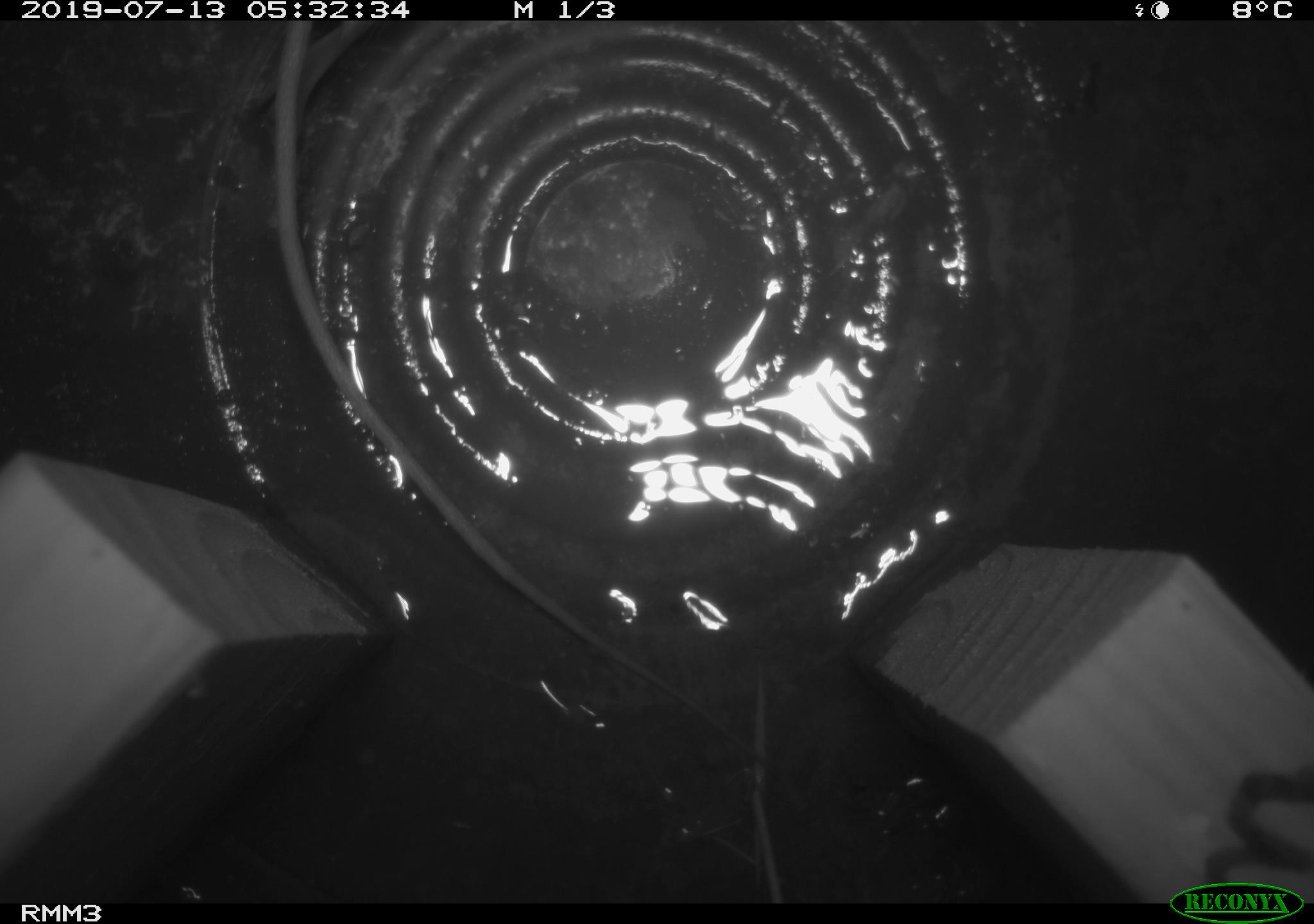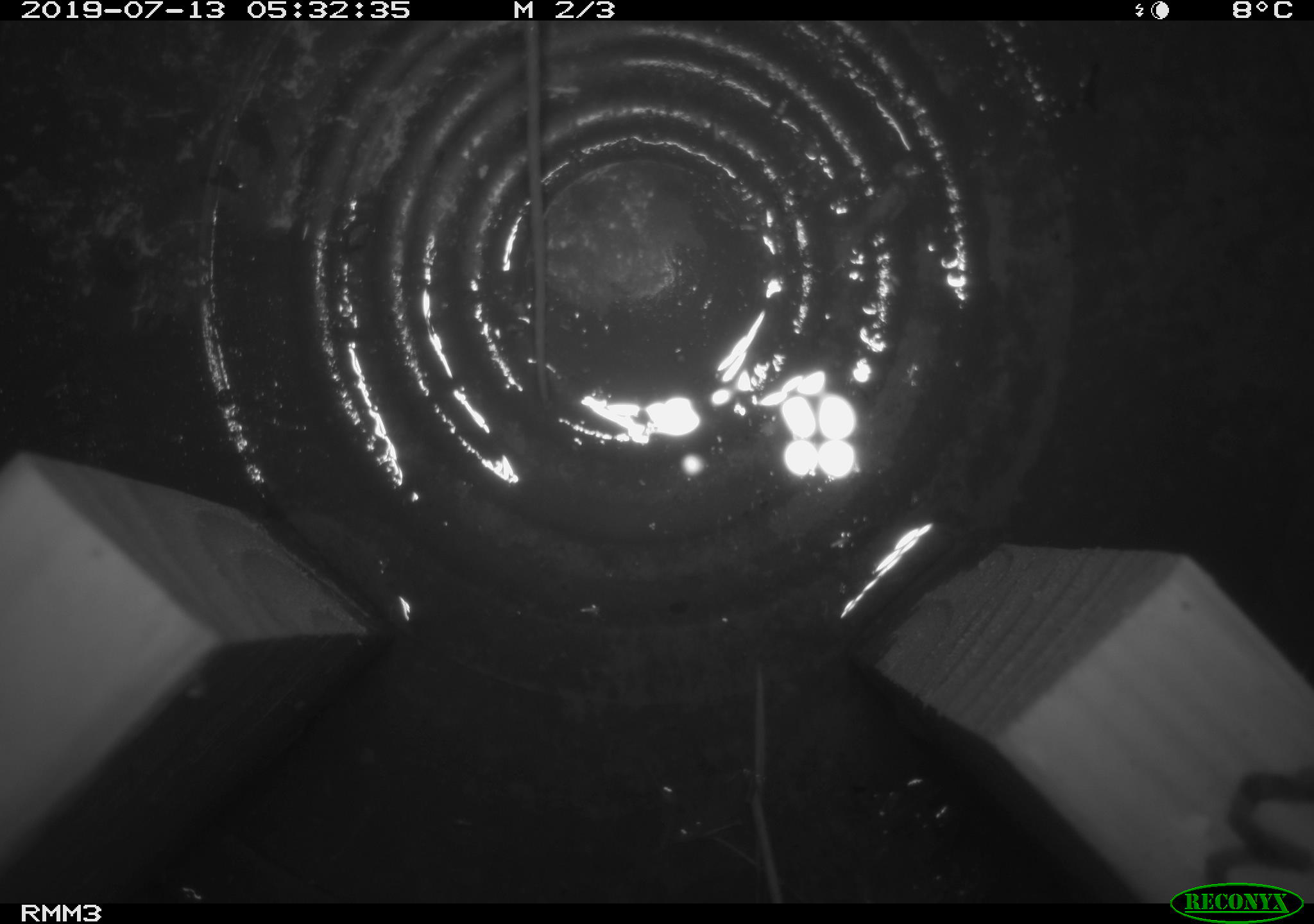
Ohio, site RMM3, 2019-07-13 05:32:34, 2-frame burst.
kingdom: Animalia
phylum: Chordata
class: Mammalia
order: Rodentia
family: Zapodidae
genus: Napaeozapus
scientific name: Napaeozapus insignis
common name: woodland jumping mouse